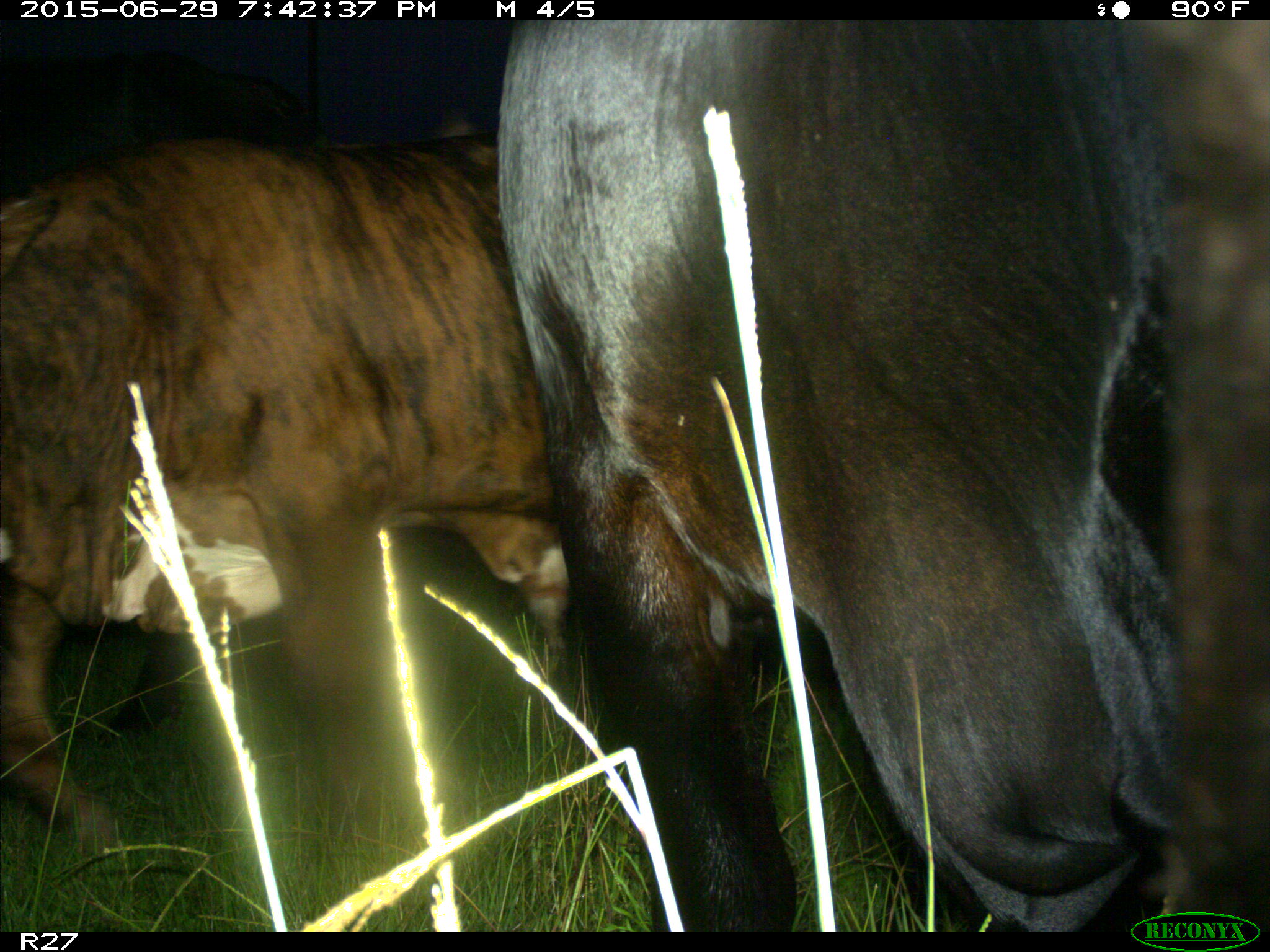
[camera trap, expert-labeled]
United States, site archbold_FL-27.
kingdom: Animalia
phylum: Chordata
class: Mammalia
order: Artiodactyla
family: Bovidae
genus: Bos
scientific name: Bos taurus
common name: domestic cow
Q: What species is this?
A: Bos taurus (domestic cow).